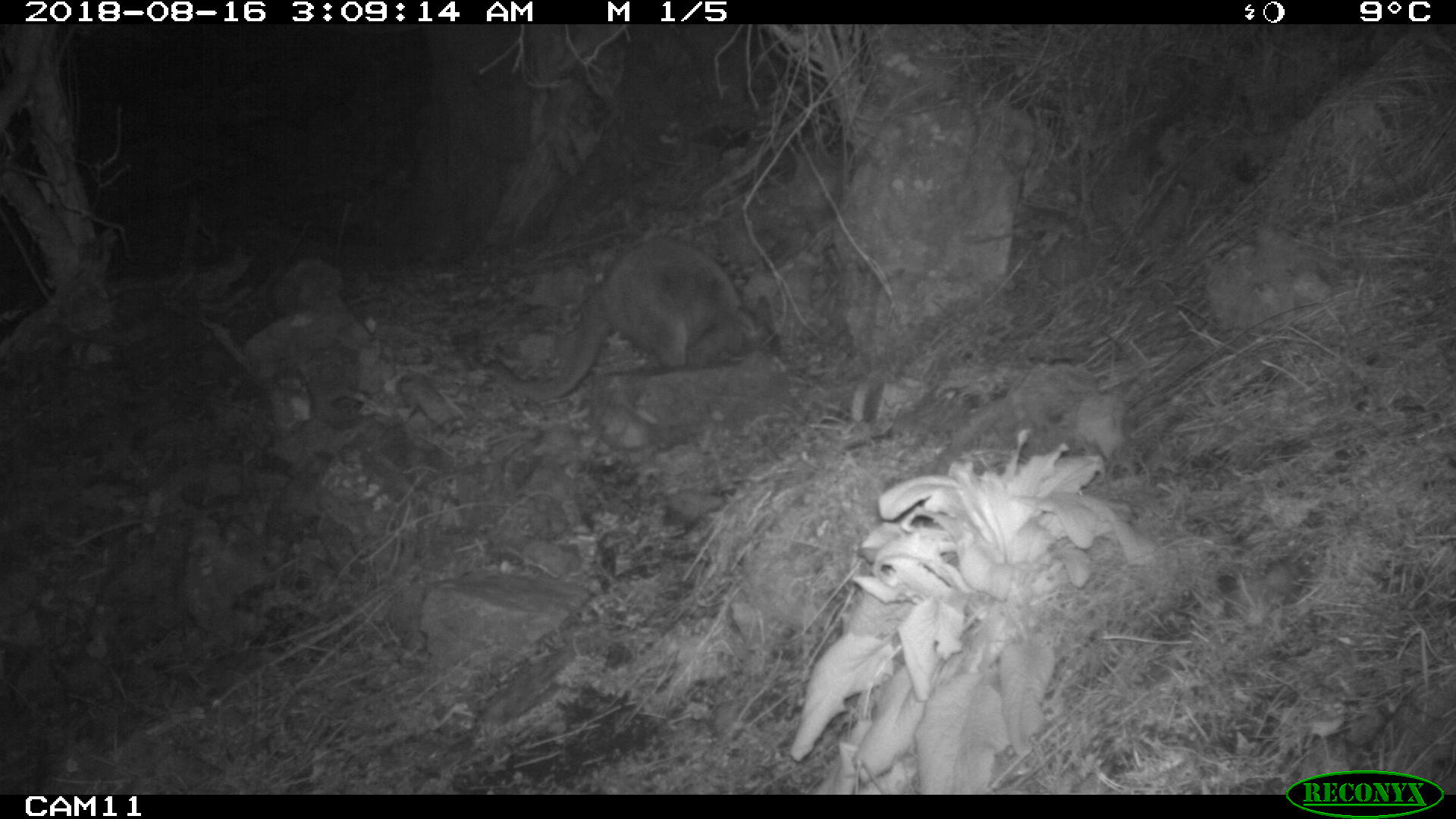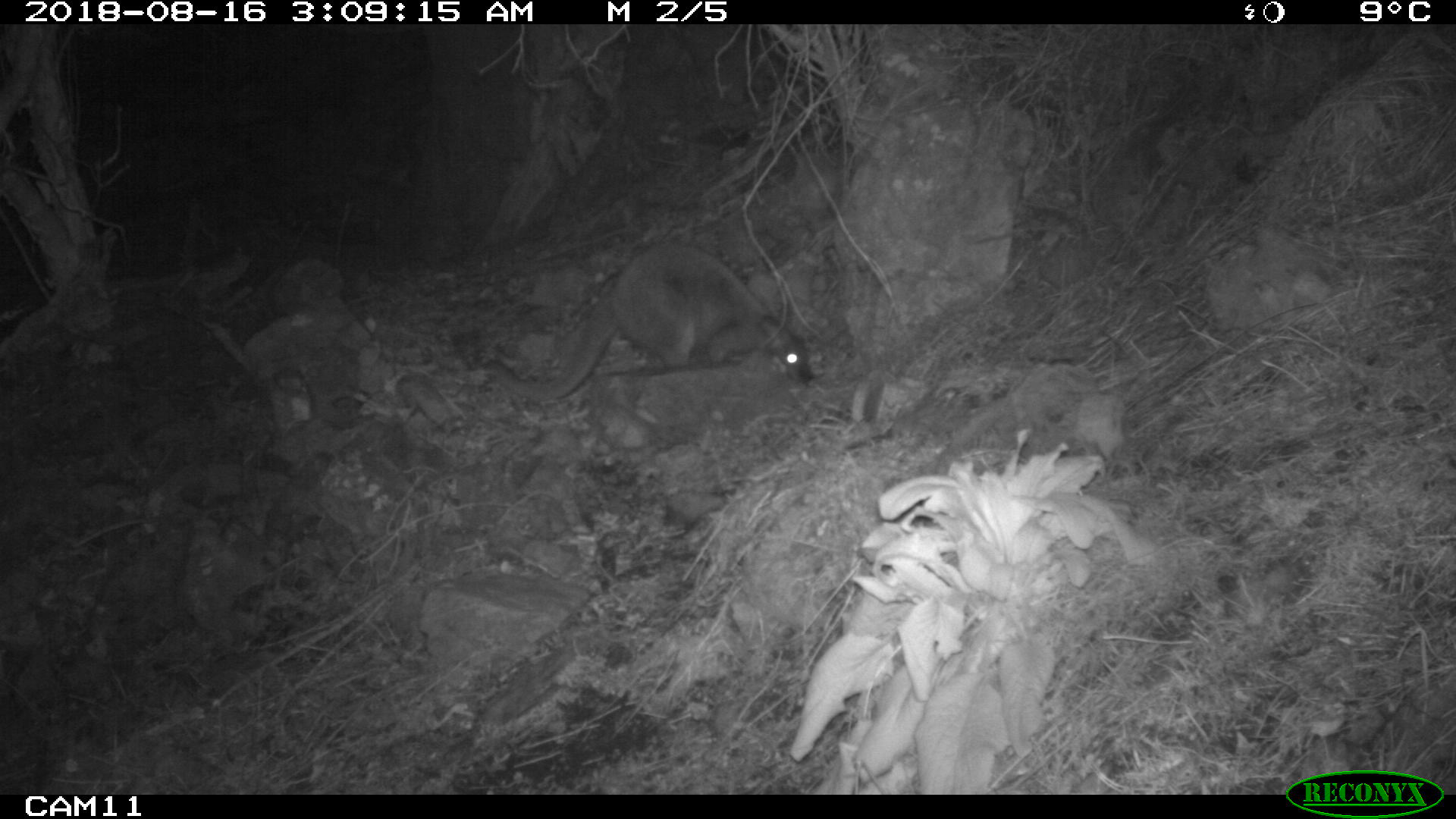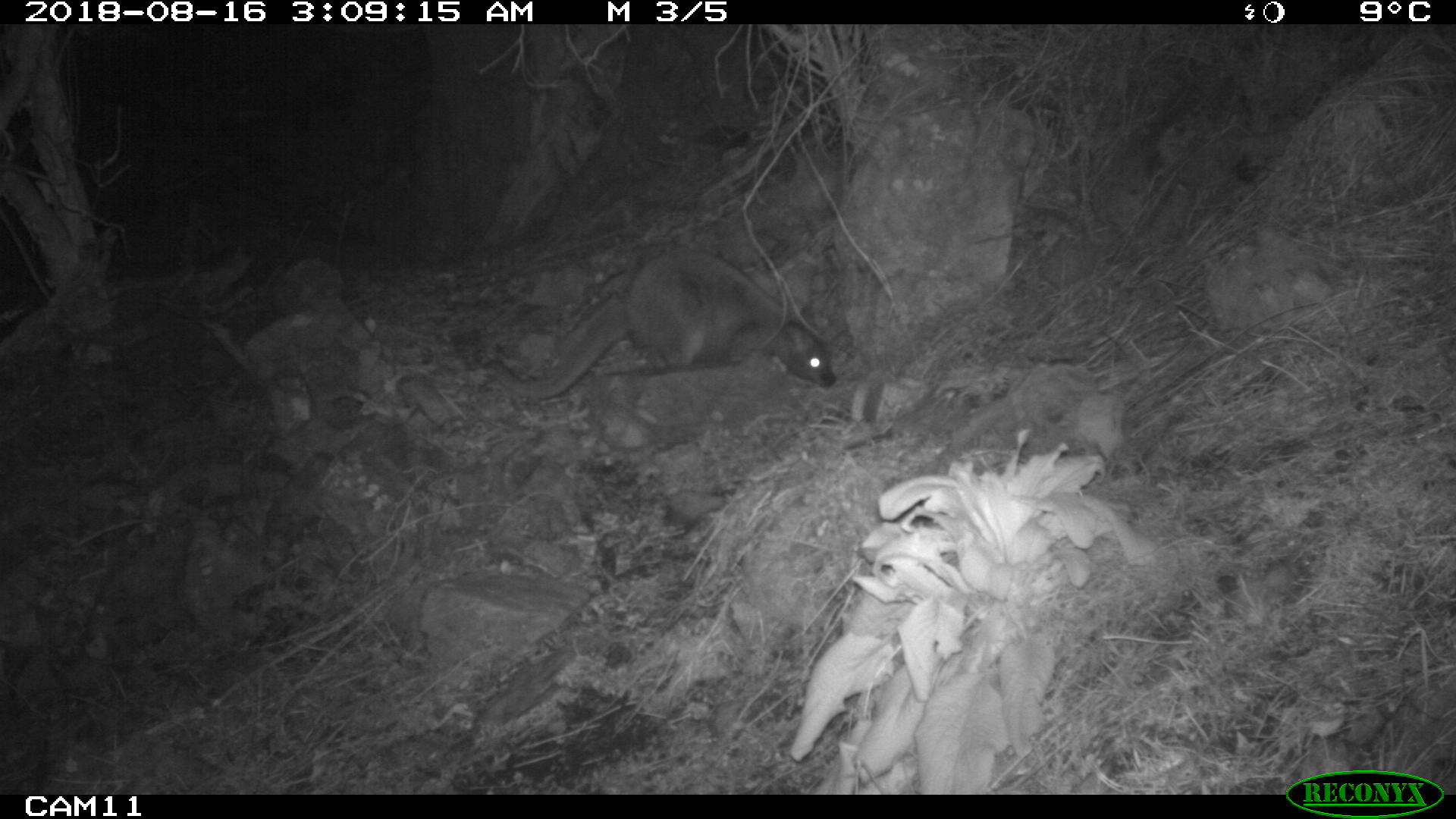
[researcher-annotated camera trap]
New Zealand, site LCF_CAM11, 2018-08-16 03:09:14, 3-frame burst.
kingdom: Animalia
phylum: Chordata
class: Mammalia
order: Diprotodontia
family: Macropodidae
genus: Notamacropus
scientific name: Notamacropus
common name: wallaby